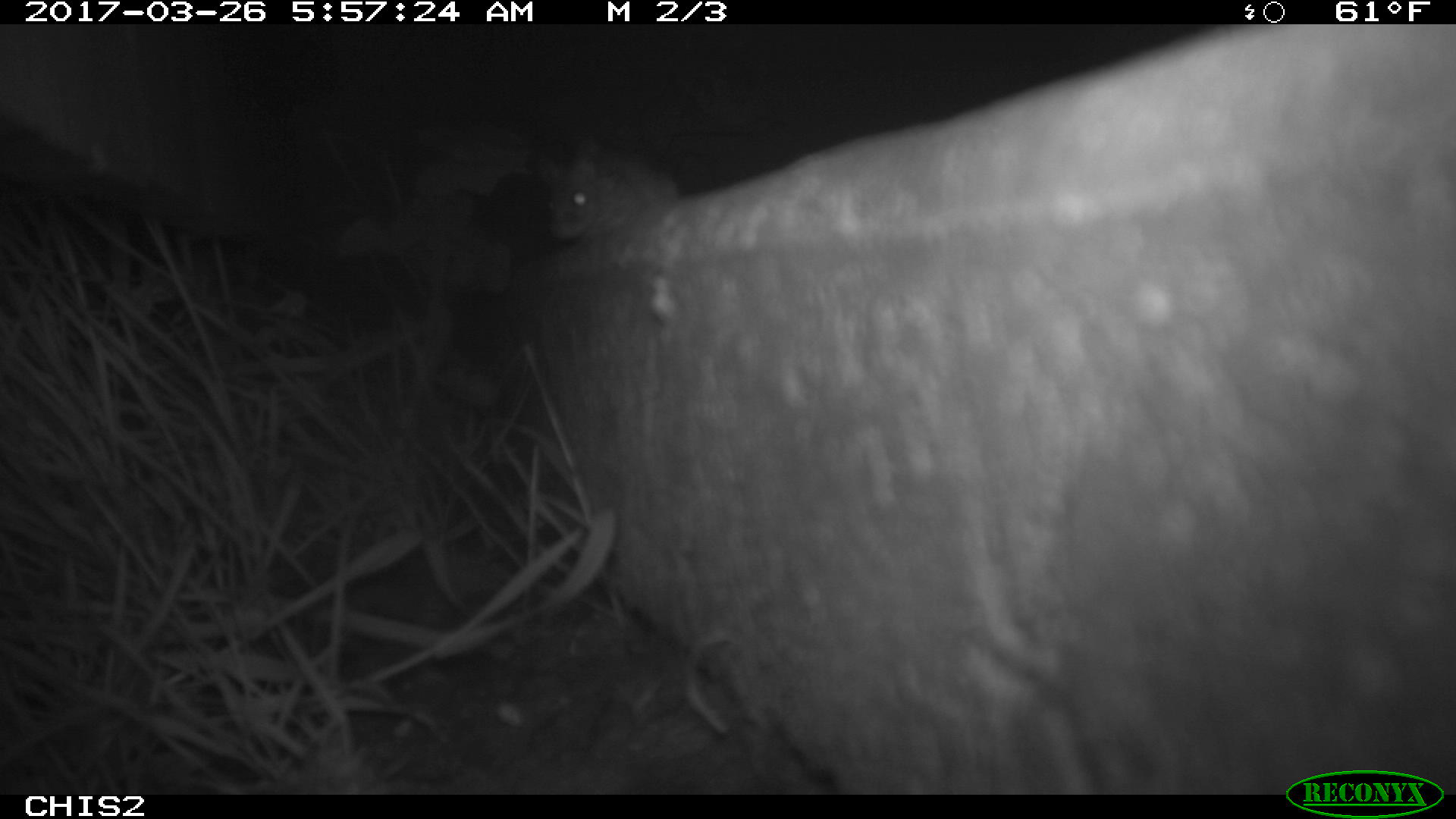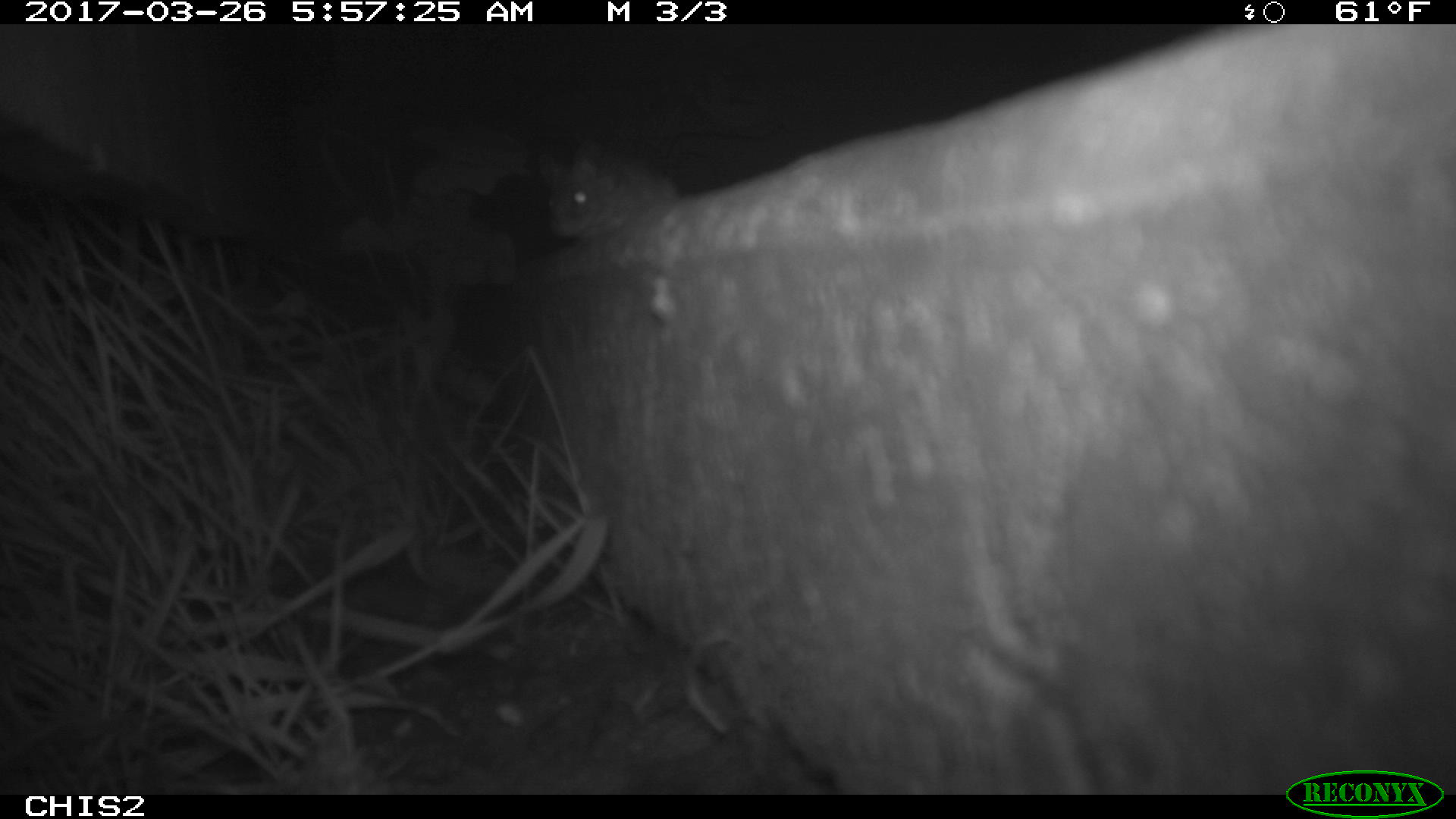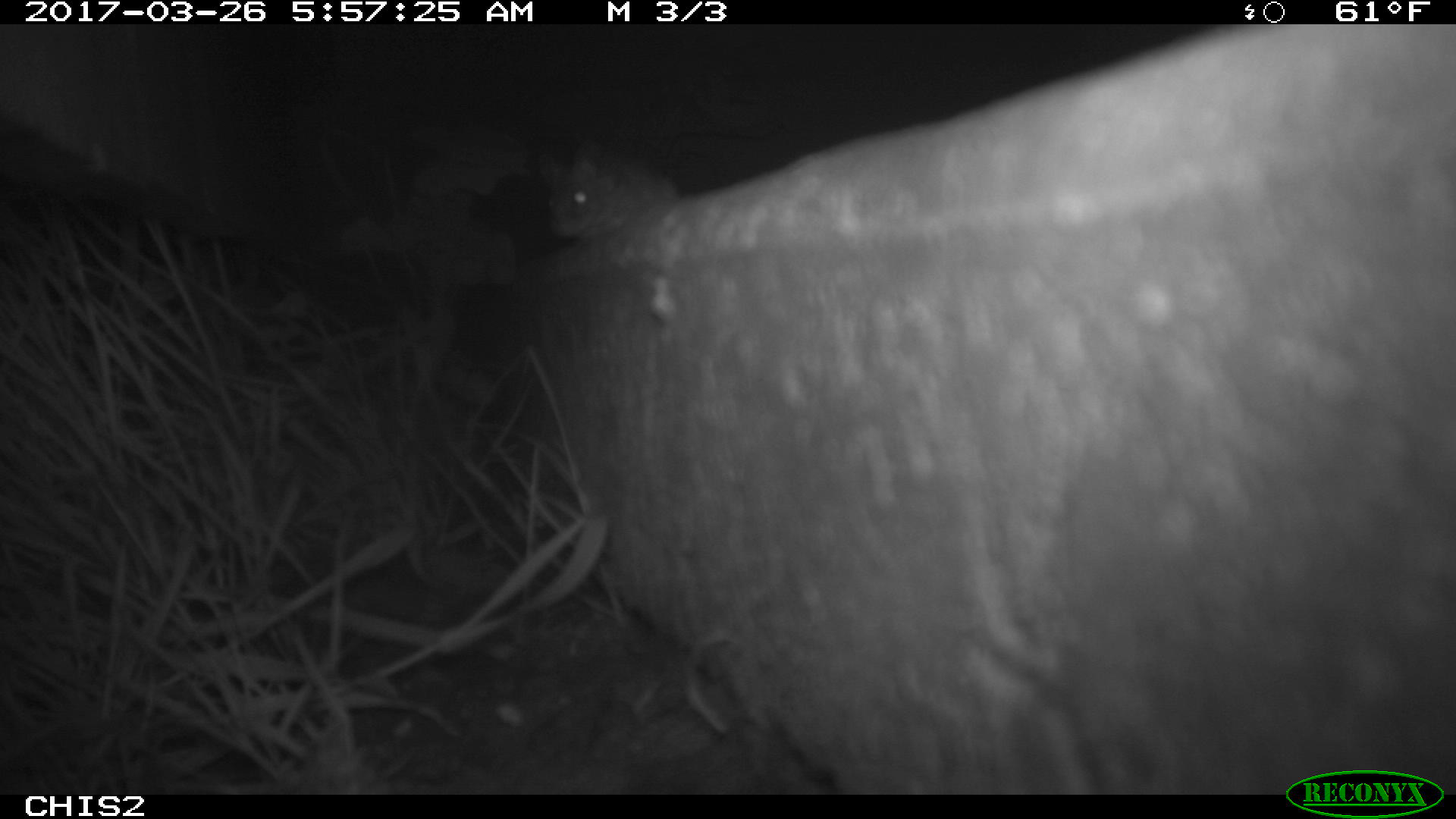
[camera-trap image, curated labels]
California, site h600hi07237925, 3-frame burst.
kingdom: Animalia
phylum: Chordata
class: Mammalia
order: Rodentia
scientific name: Rodentia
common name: rodent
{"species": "rodent (Rodentia)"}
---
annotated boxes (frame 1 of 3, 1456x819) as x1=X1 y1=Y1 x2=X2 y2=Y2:
rodent: x1=538 y1=149 x2=674 y2=239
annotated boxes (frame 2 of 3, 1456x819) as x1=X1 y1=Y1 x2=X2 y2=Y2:
rodent: x1=537 y1=136 x2=679 y2=239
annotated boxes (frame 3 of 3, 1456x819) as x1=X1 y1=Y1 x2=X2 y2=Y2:
rodent: x1=538 y1=136 x2=683 y2=240